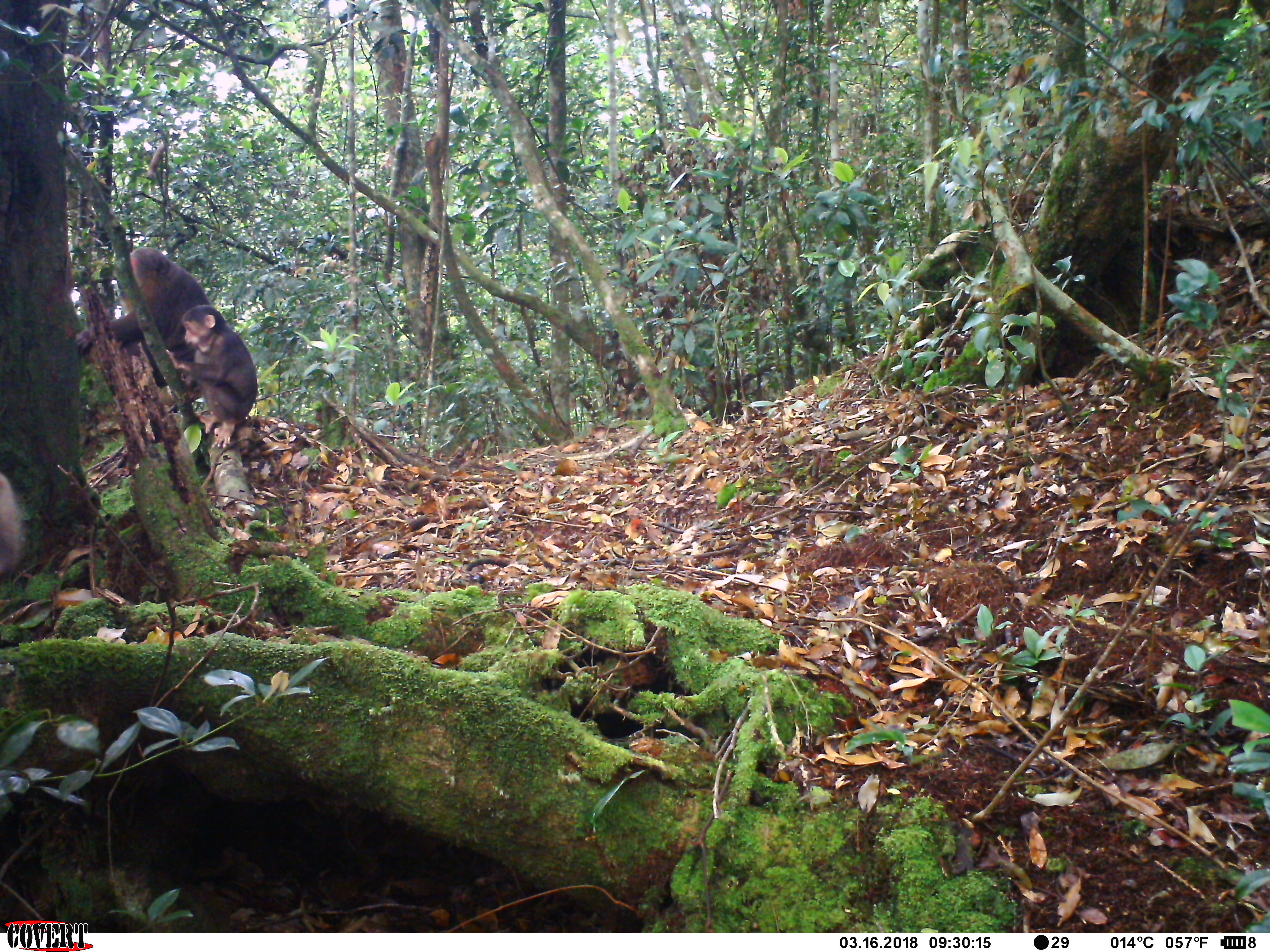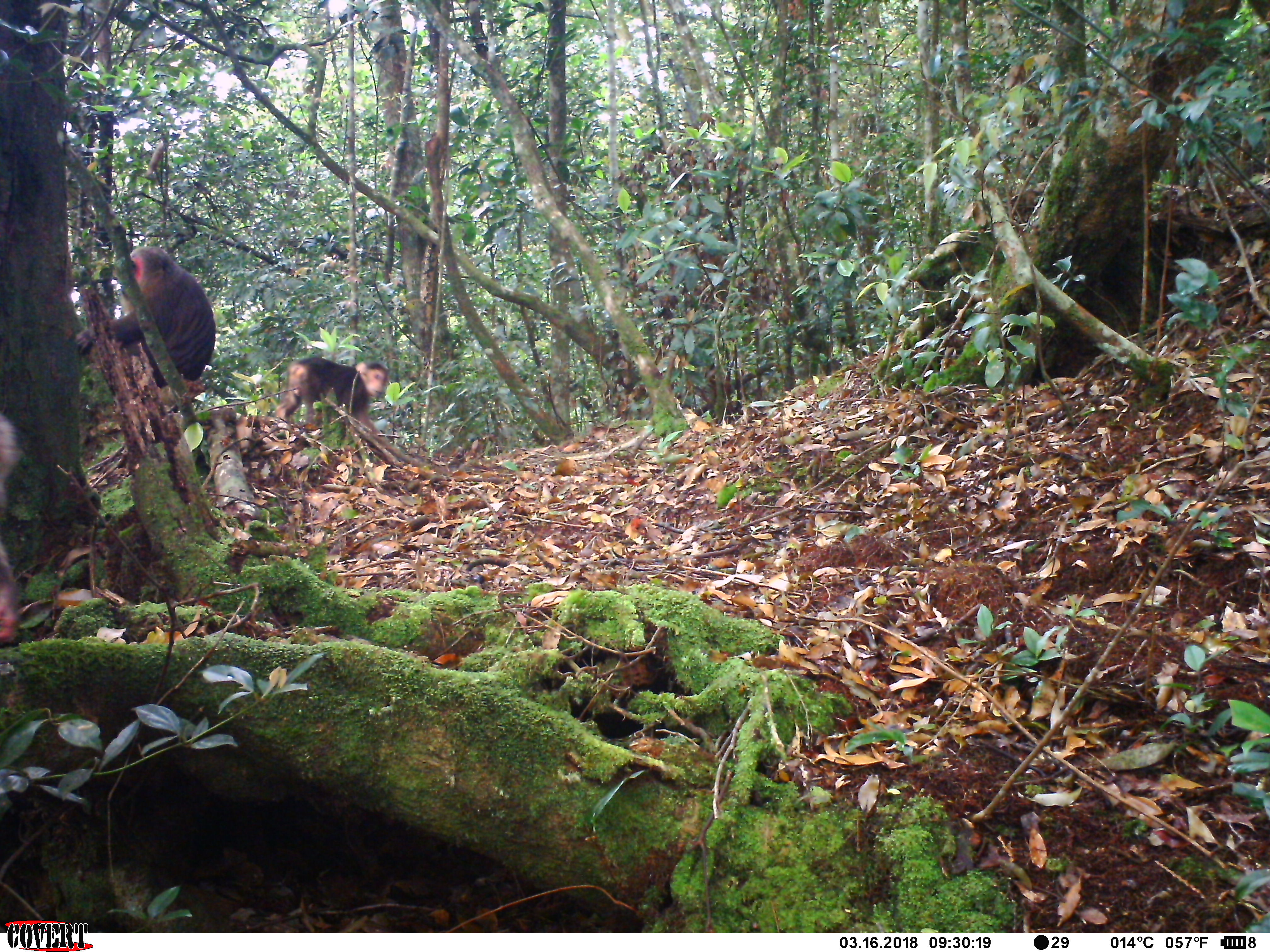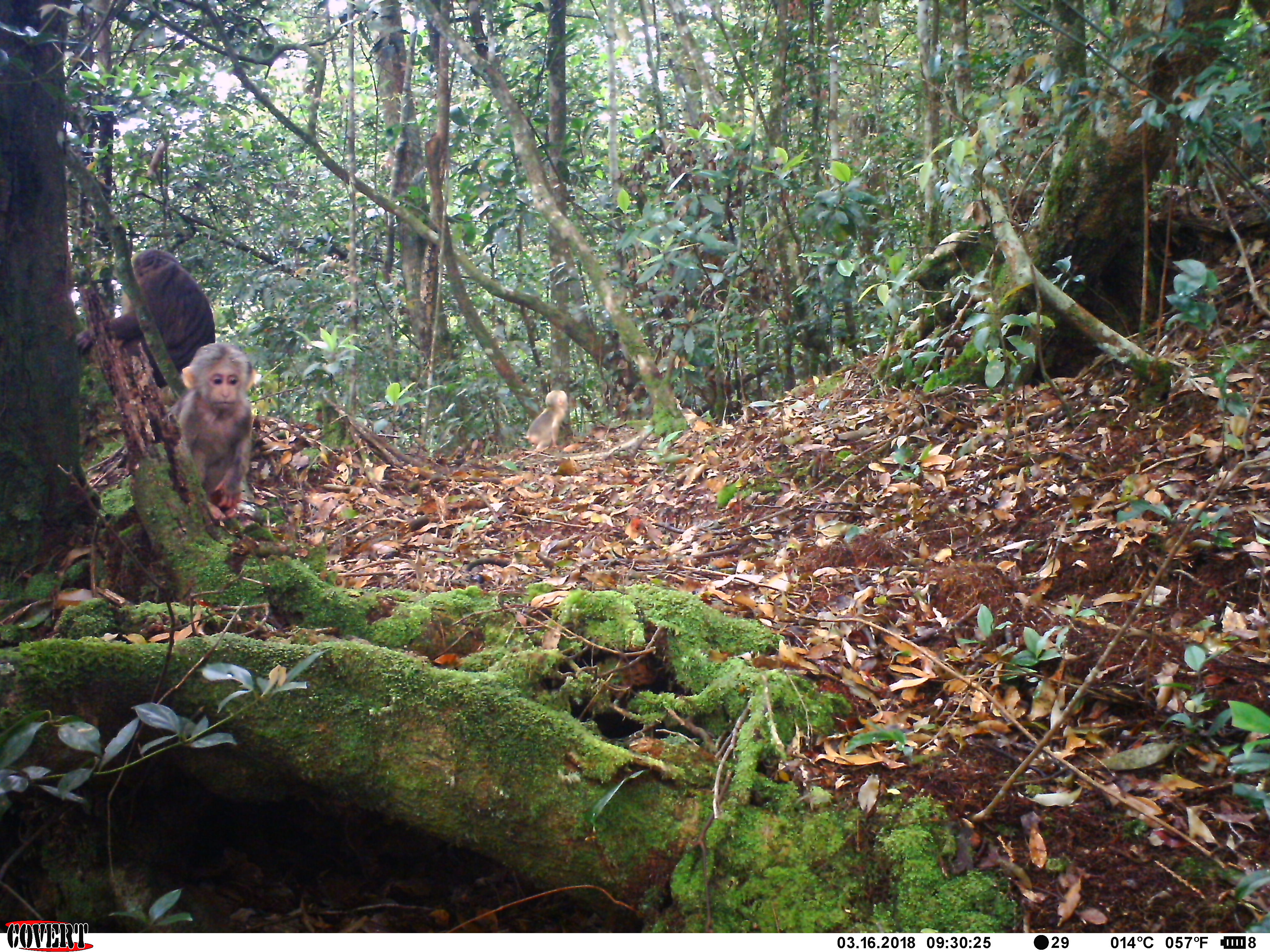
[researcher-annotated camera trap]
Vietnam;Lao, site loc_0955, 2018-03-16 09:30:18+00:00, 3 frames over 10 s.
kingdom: Animalia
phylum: Chordata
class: Mammalia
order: Primates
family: Cercopithecidae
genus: Macaca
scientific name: Macaca arctoides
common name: stump-tailed macaque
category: stump tailed macaque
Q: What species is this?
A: Stump tailed macaque (stump-tailed macaque) (Macaca arctoides).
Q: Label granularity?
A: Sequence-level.